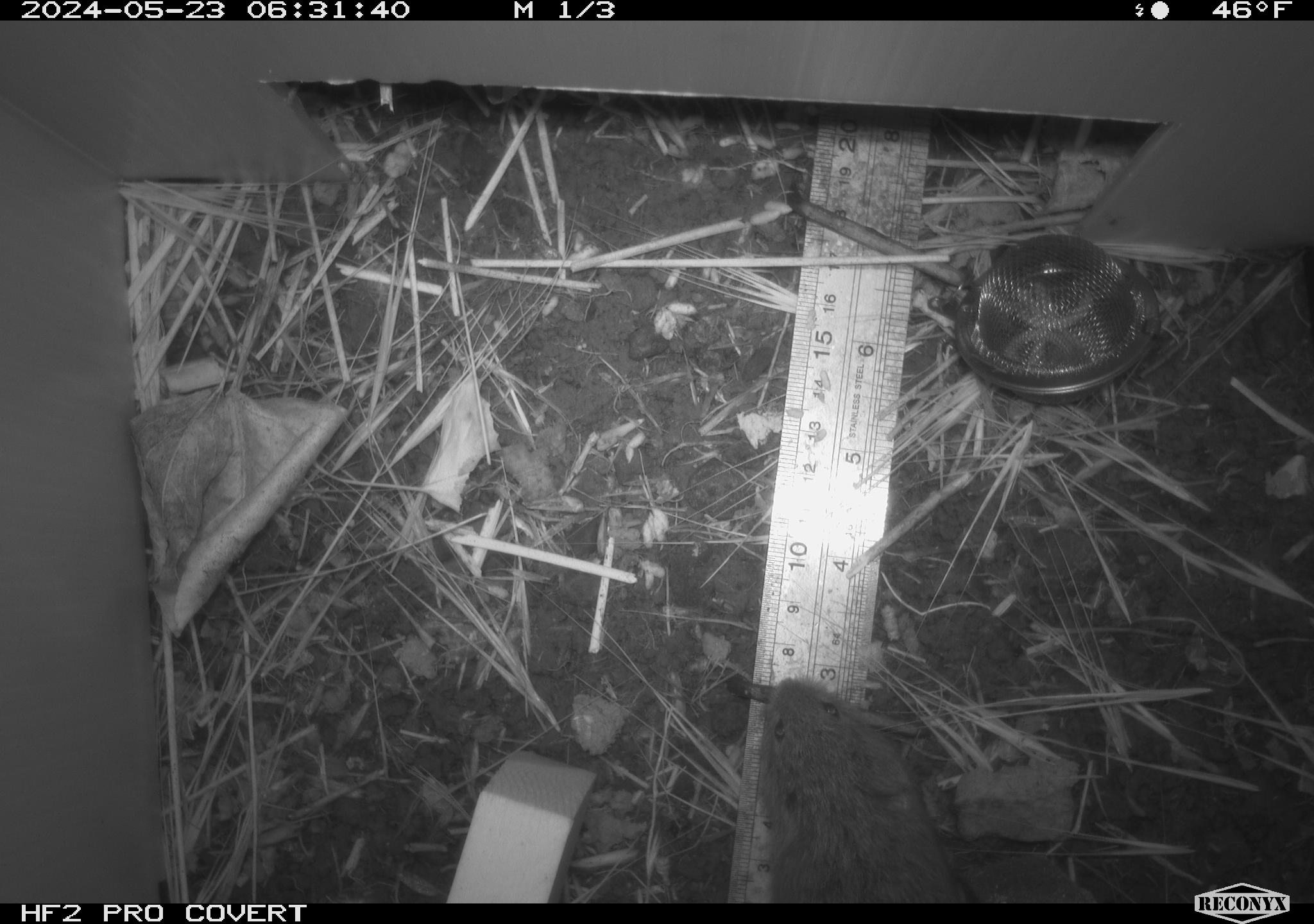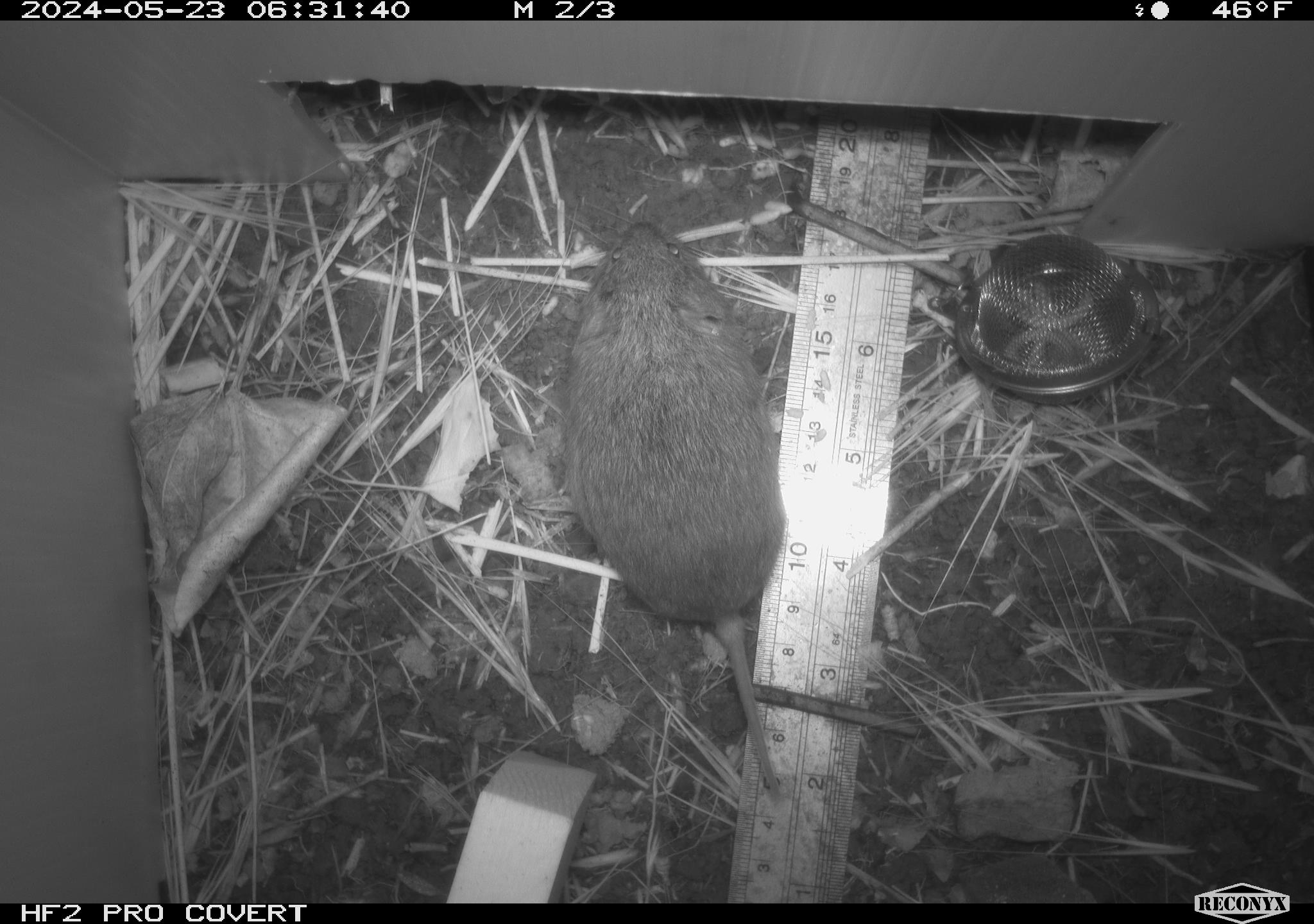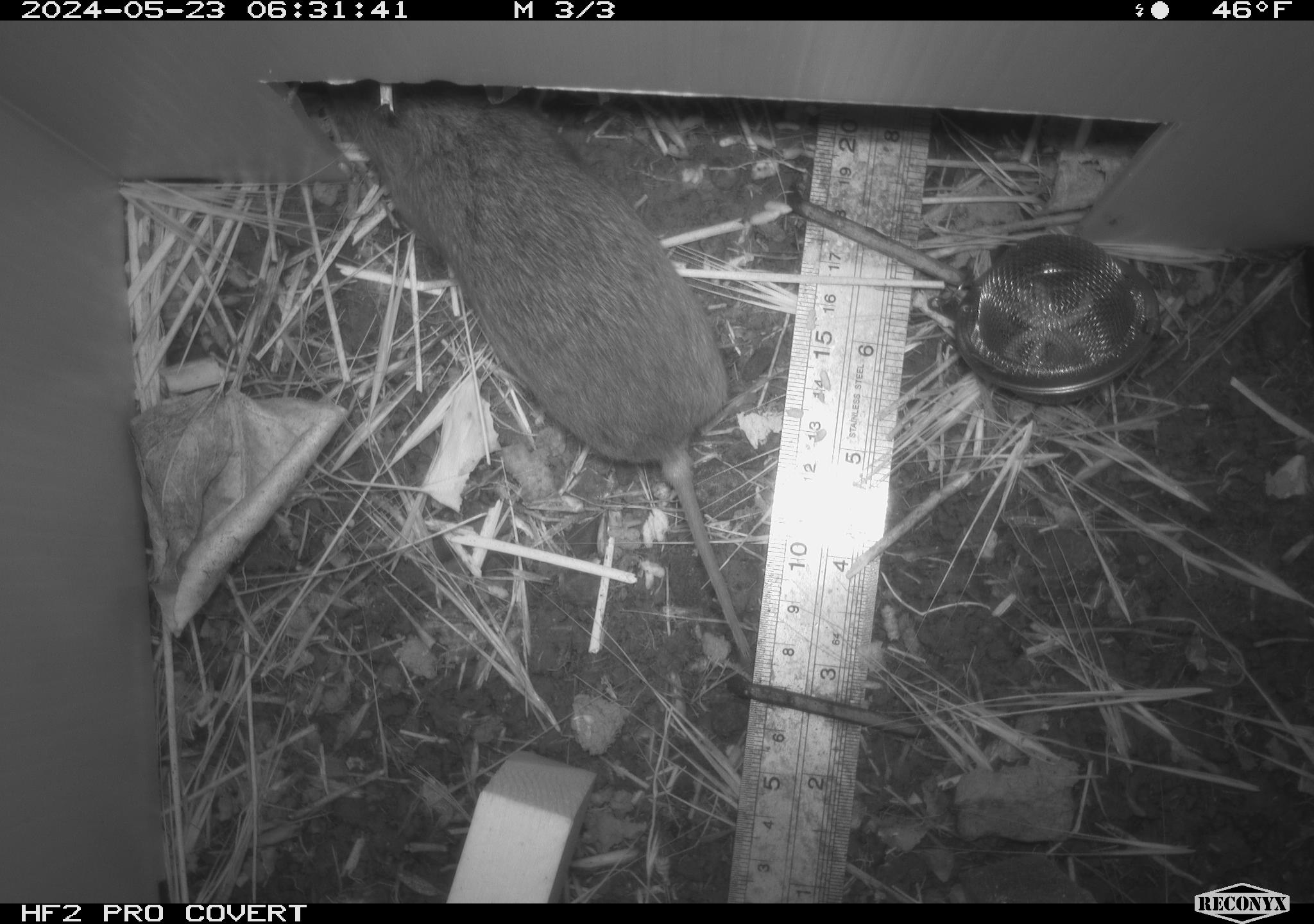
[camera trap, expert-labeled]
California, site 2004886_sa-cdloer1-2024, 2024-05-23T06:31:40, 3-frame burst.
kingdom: Animalia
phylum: Chordata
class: Mammalia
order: Rodentia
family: Cricetidae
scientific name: Arvicolinae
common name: voles, lemmings, and muskrats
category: arvicolinae subfamily